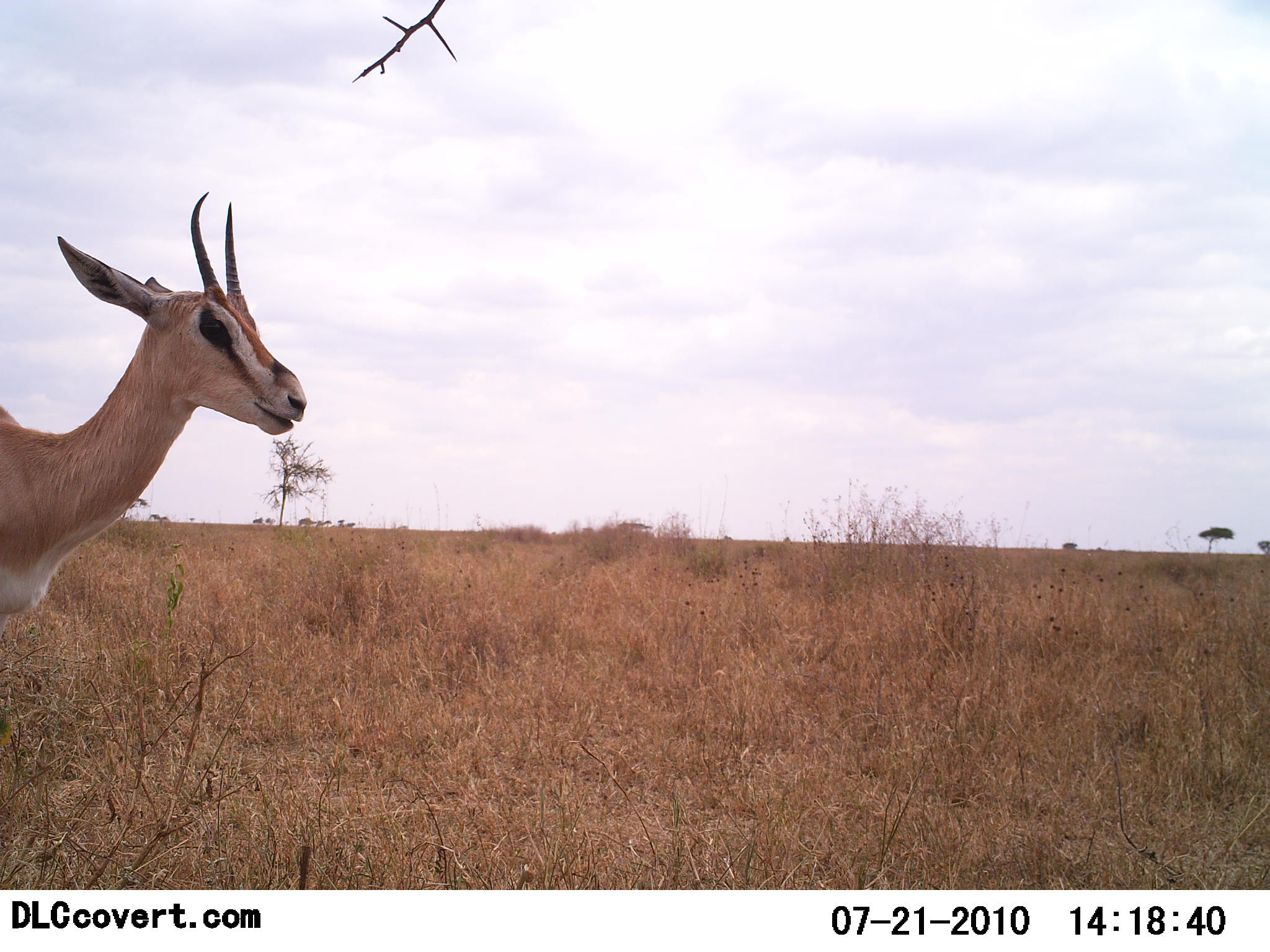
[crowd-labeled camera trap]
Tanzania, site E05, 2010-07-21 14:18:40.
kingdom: Animalia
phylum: Chordata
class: Mammalia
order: Artiodactyla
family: Bovidae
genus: Nanger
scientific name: Nanger granti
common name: grant's gazelle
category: gazellegrants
Gazellegrants (grant's gazelle) (Nanger granti), count 1. Behavior (volunteer vote fractions): standing 92%, resting 0%, moving 8%, interacting 0%. Young present (vote fraction): 0%. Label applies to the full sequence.